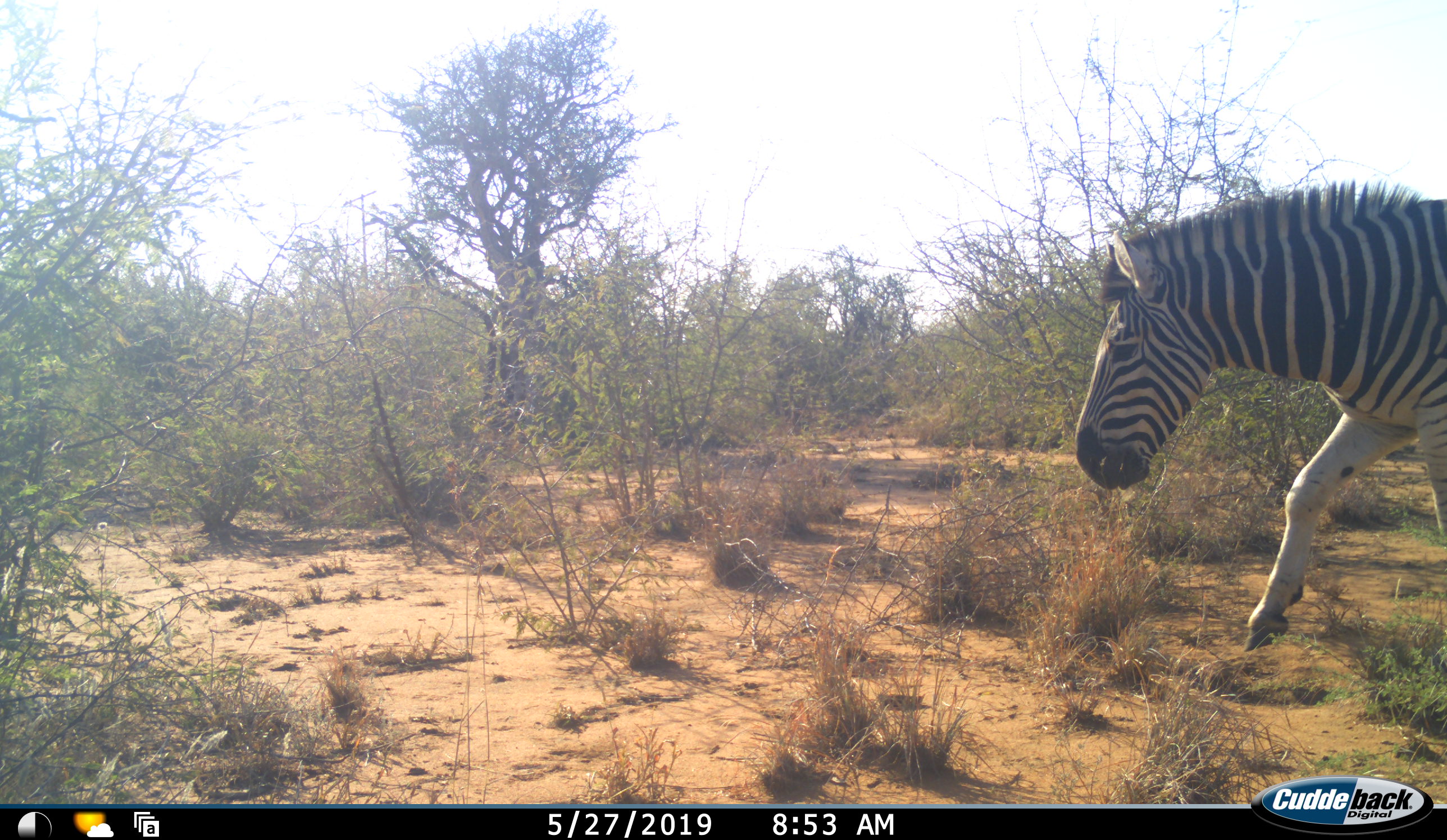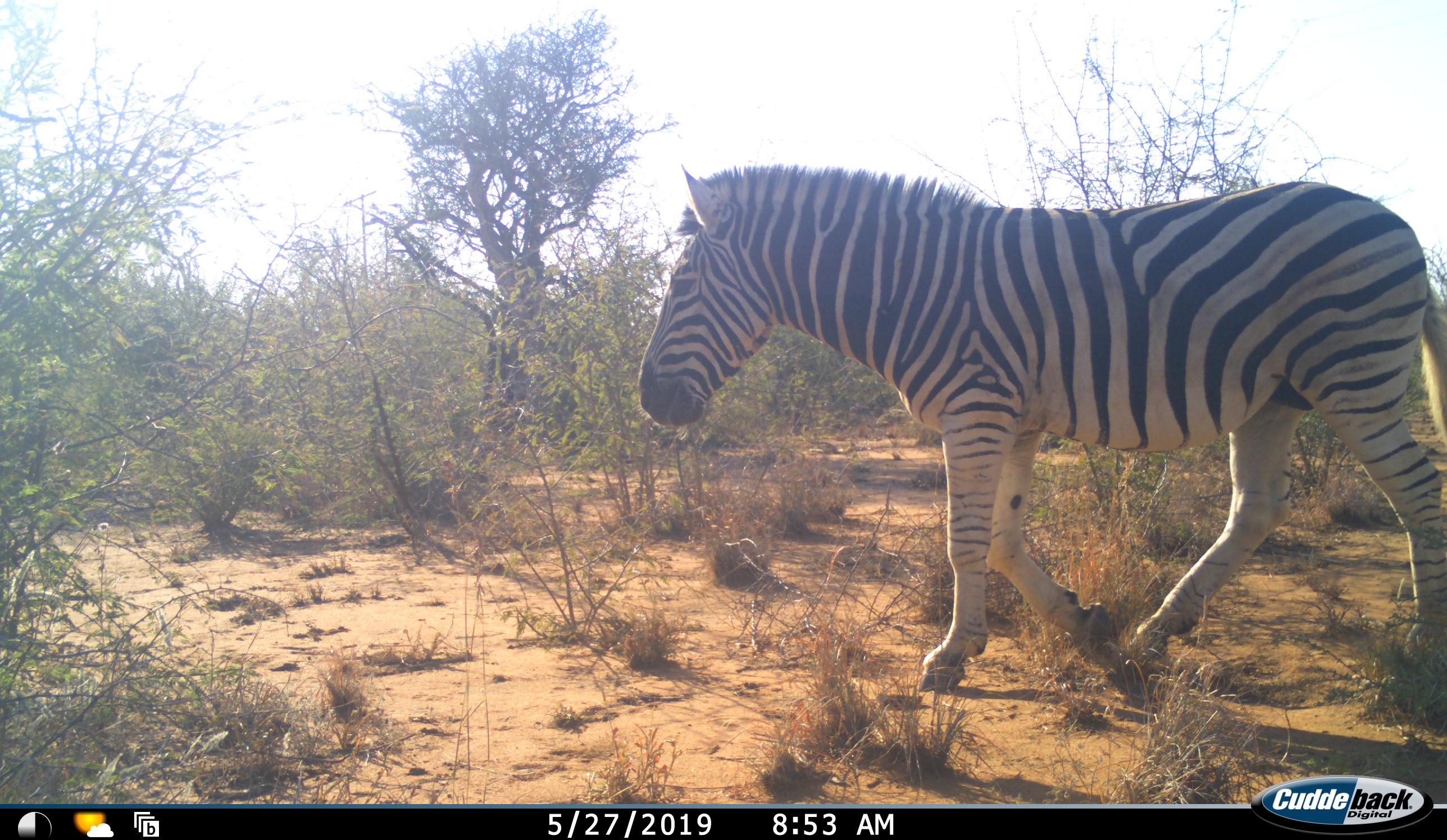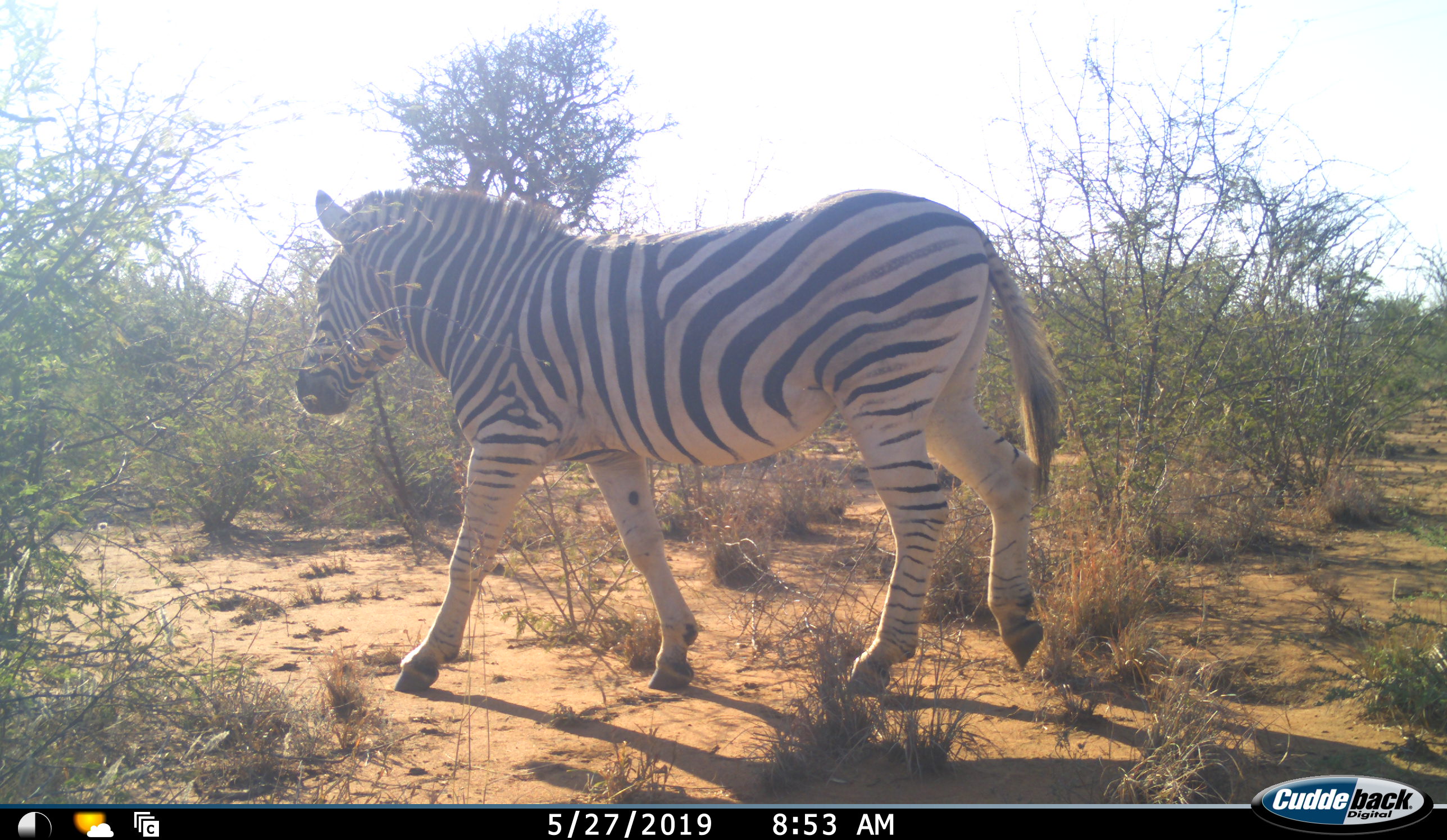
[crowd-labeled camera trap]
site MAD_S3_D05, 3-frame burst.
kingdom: Animalia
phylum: Chordata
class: Mammalia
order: Perissodactyla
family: Equidae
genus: Equus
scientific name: Equus quagga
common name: plains zebra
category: zebraplains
Zebraplains (plains zebra) (Equus quagga), count 1. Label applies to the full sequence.